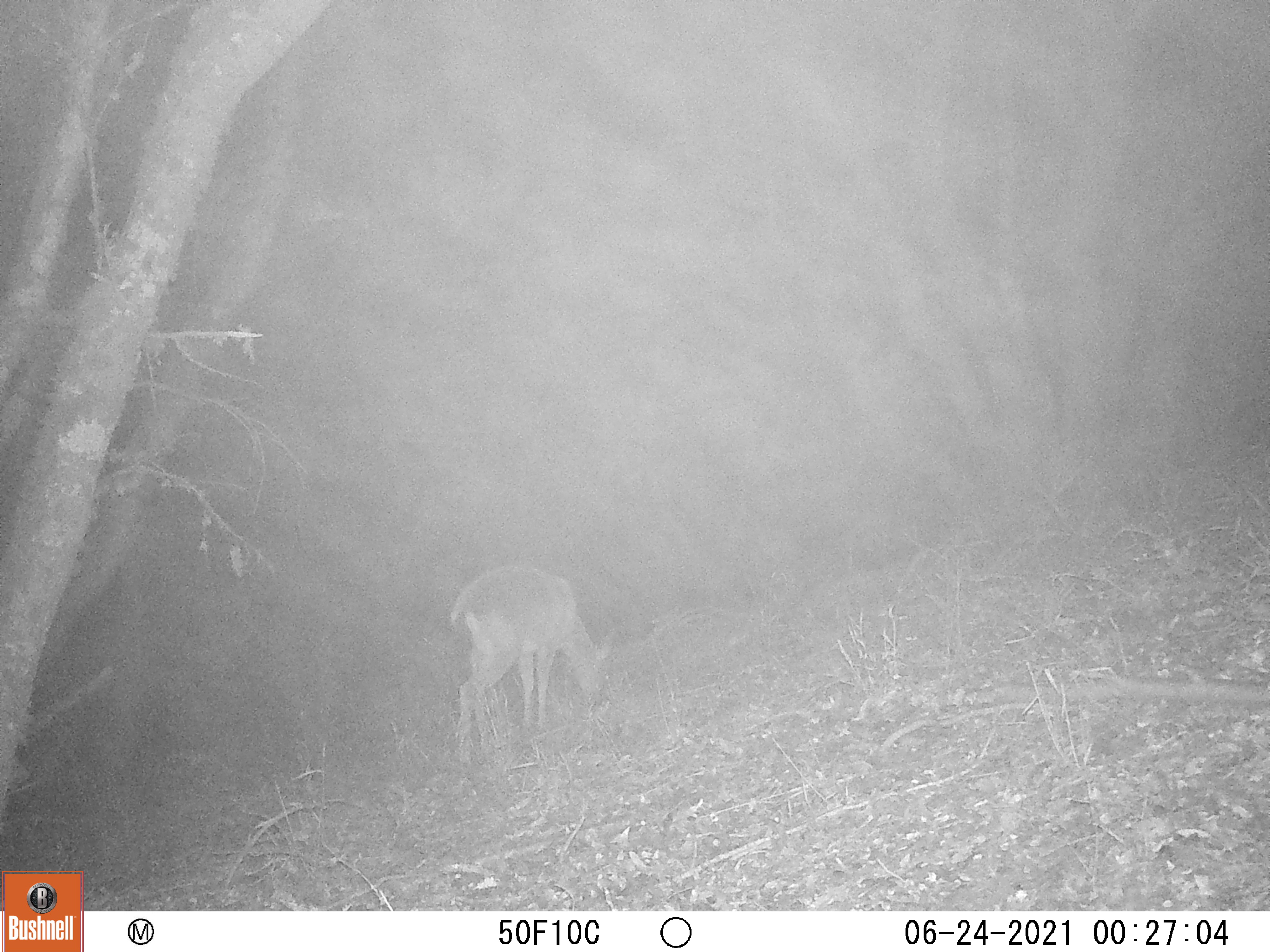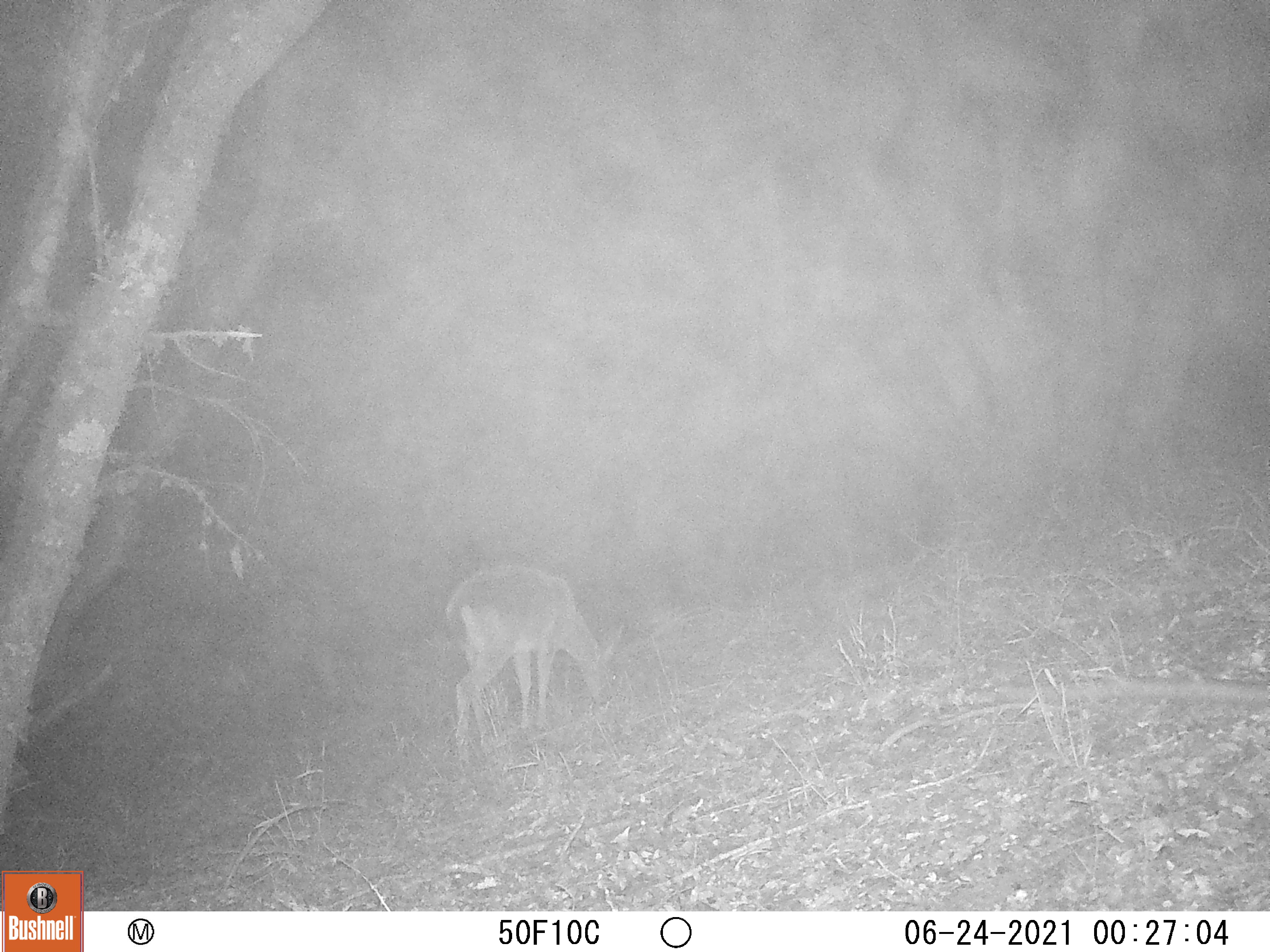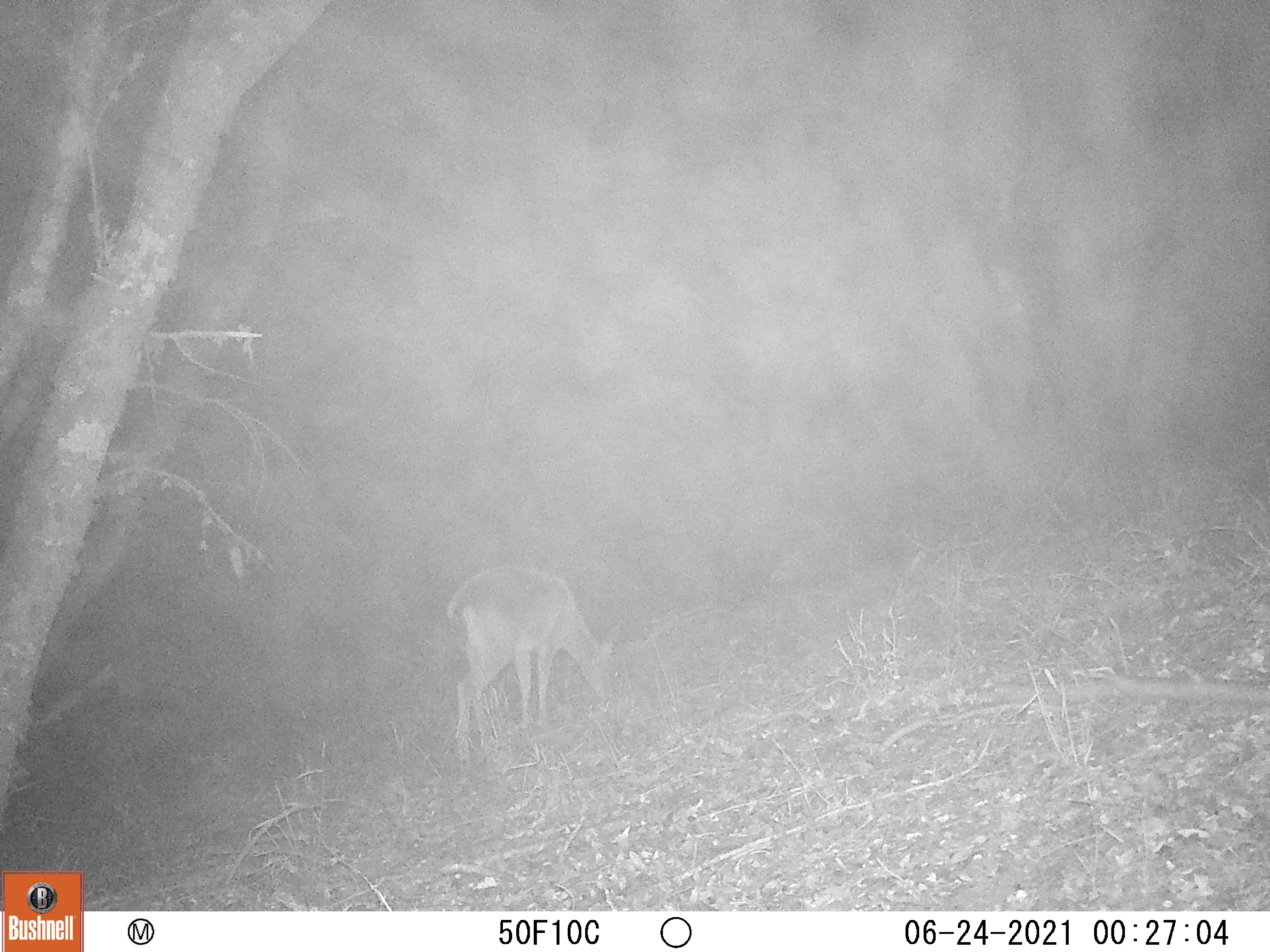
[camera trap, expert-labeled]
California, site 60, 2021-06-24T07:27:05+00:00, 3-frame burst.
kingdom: Animalia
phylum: Chordata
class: Mammalia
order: Artiodactyla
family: Cervidae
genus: Odocoileus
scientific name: Odocoileus hemionus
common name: mule deer